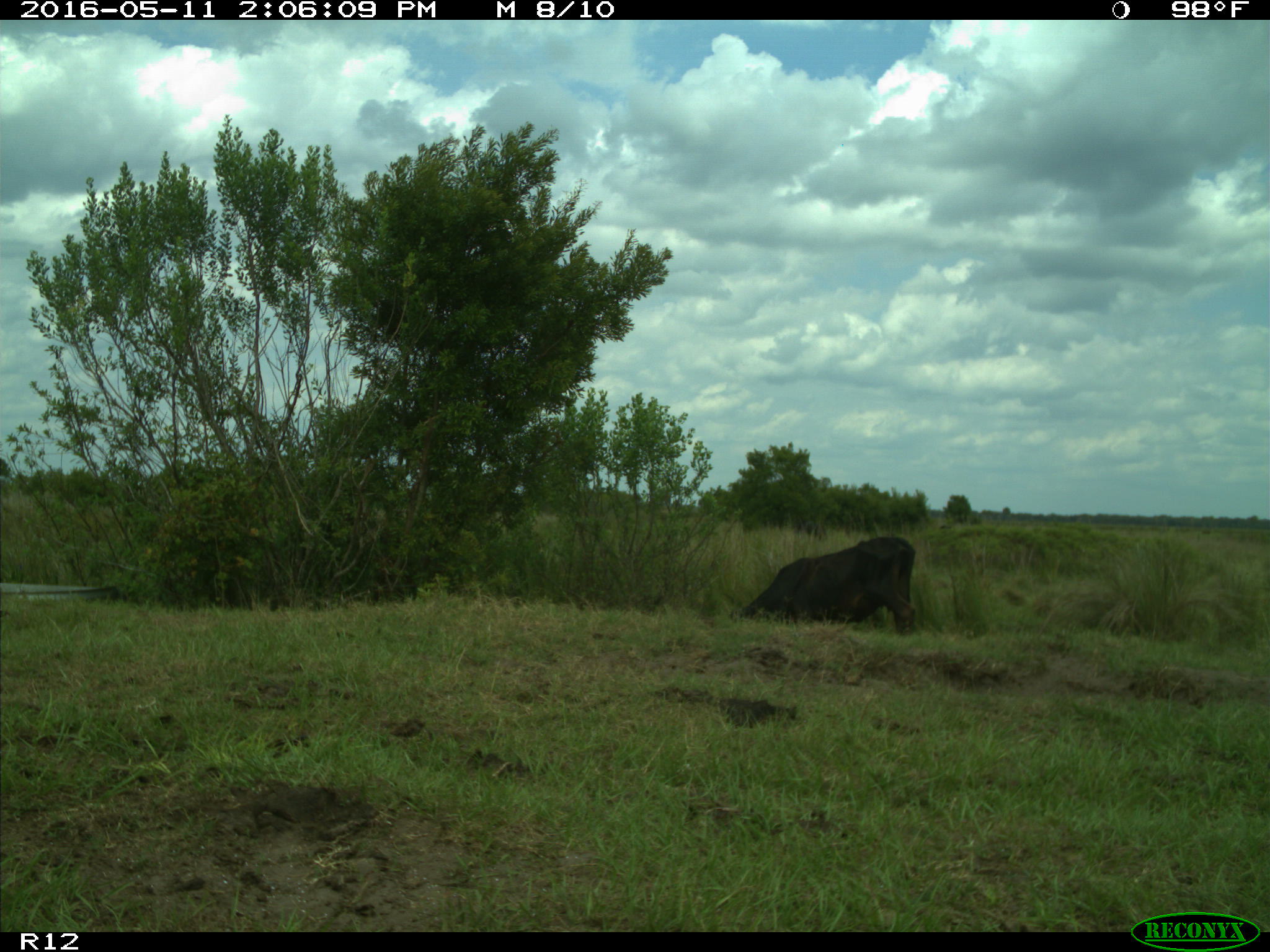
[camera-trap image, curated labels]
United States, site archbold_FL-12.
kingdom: Animalia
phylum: Chordata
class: Mammalia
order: Artiodactyla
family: Bovidae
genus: Bos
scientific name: Bos taurus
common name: domestic cow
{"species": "Bos taurus (domestic cow)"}